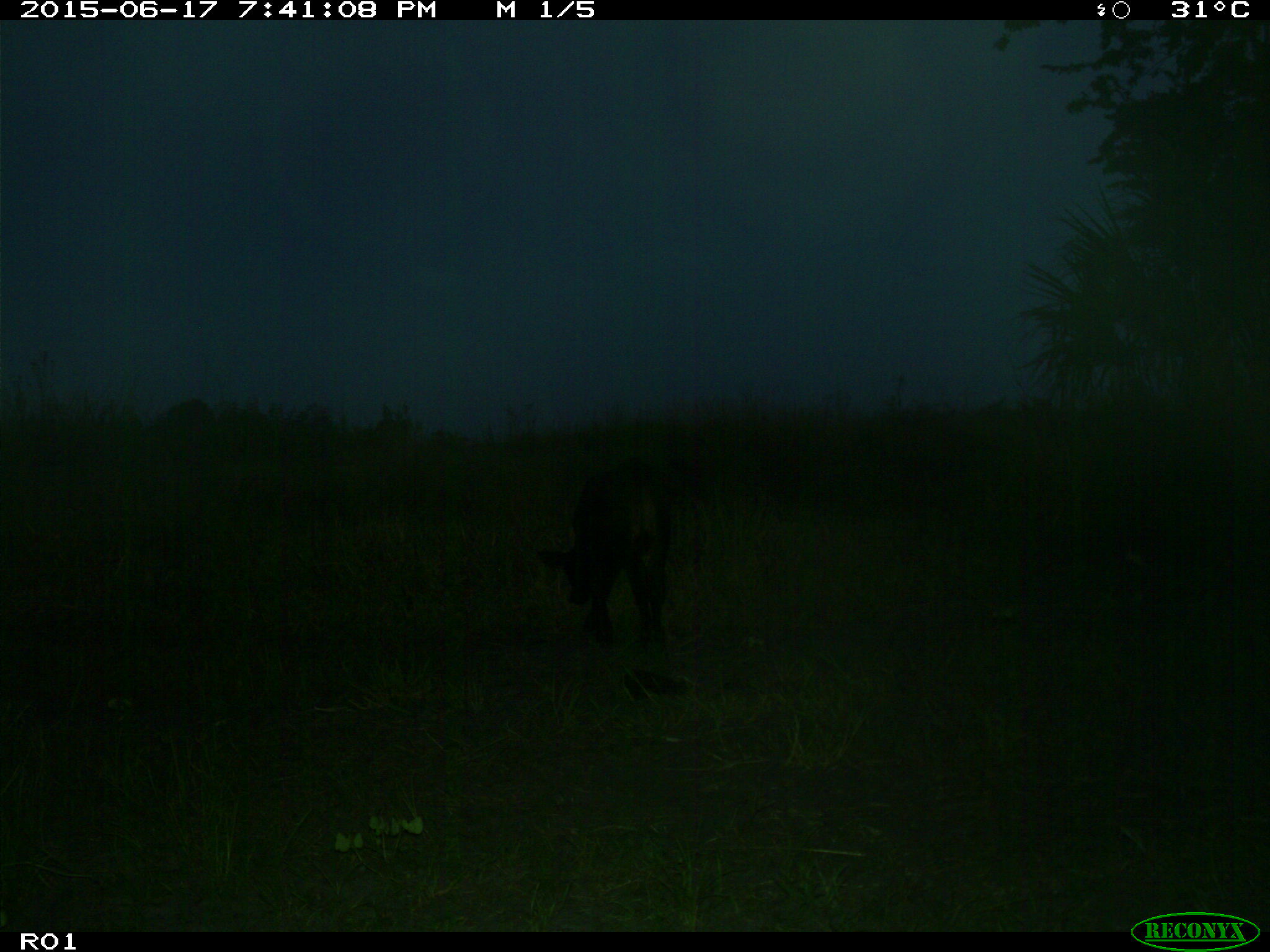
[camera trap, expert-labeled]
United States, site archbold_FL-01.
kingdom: Animalia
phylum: Chordata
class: Mammalia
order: Artiodactyla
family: Bovidae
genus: Bos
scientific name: Bos taurus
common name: domestic cow